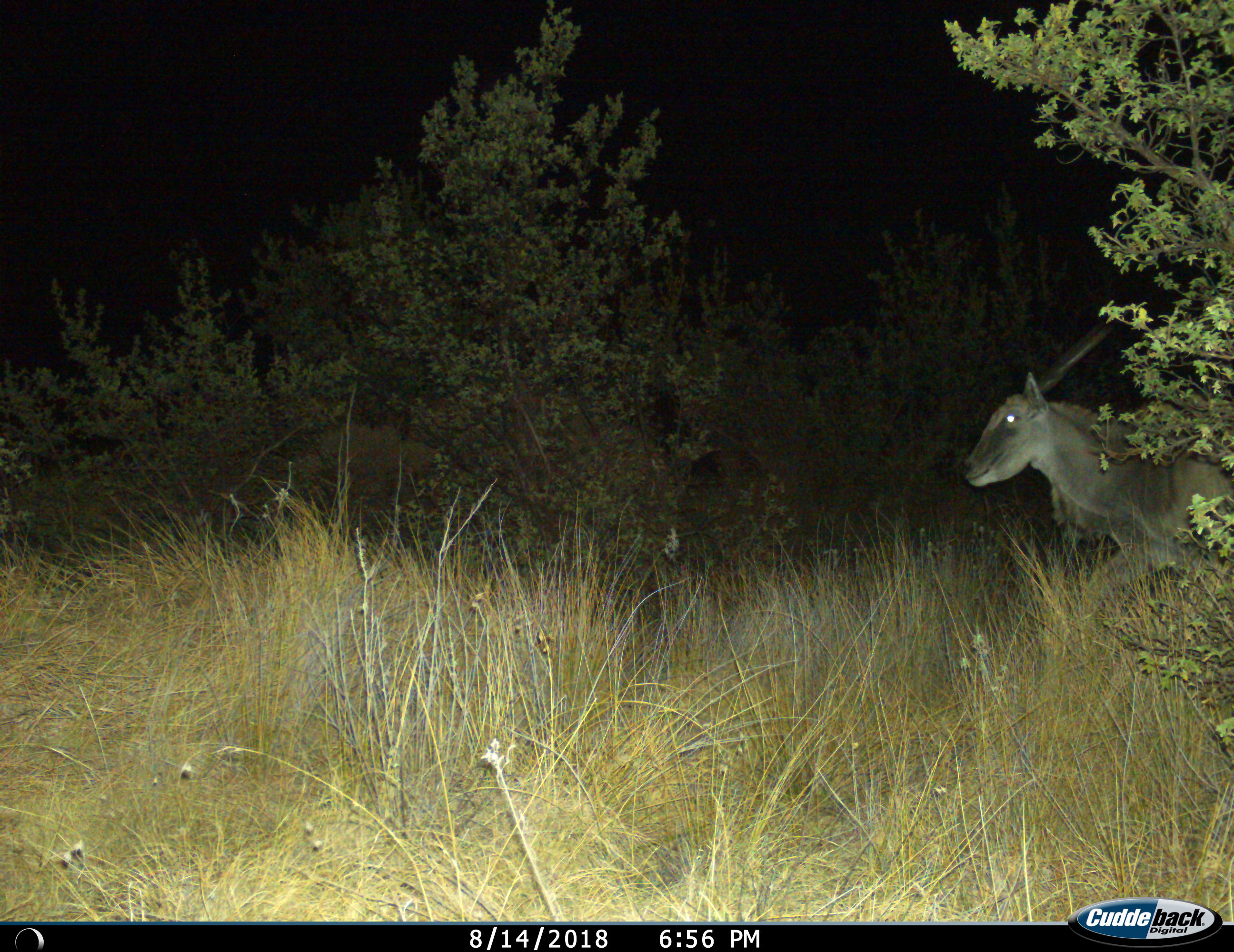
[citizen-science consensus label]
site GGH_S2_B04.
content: unidentified animal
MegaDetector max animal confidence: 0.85